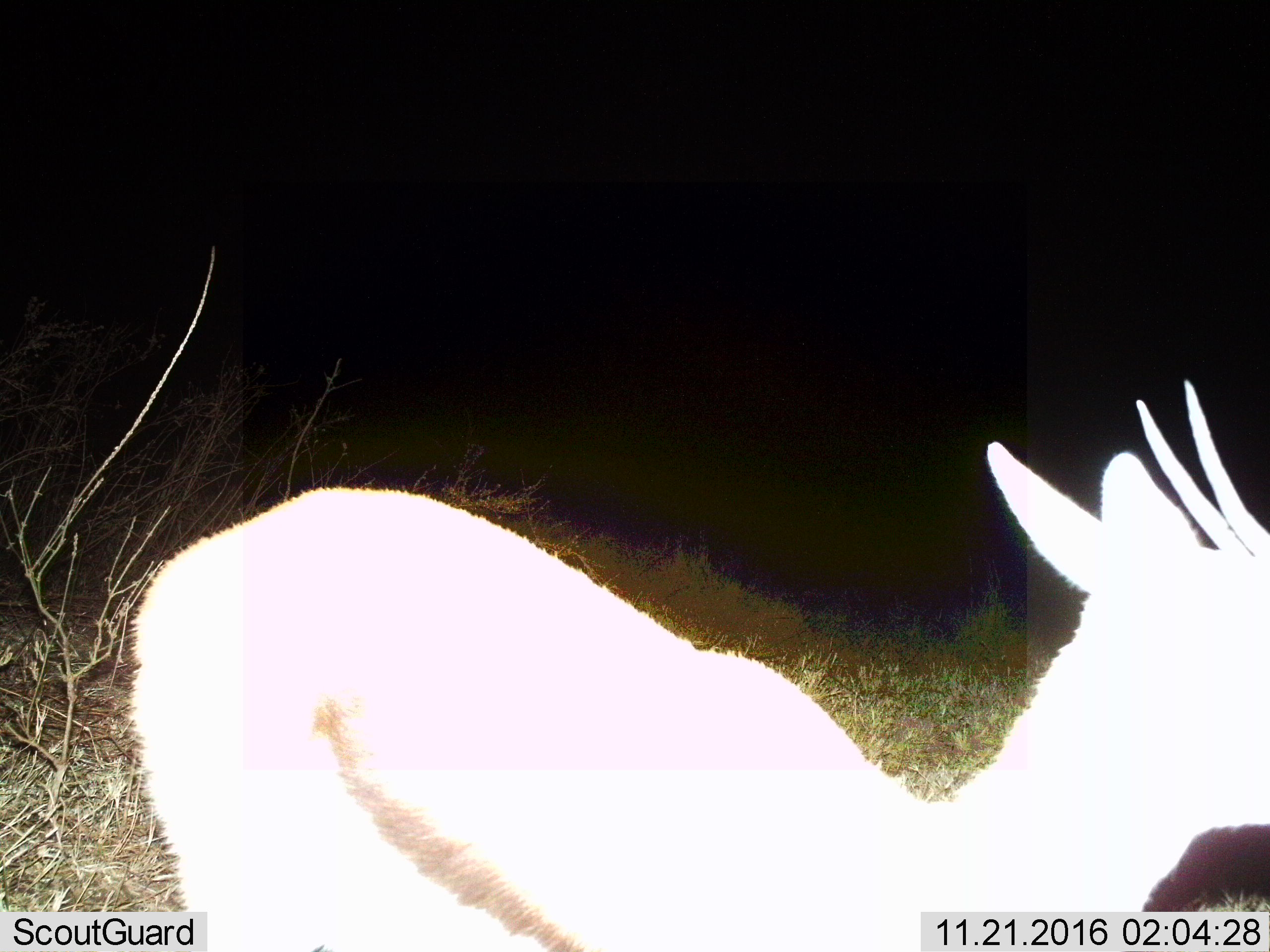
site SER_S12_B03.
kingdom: Animalia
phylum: Chordata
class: Mammalia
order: Artiodactyla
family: Bovidae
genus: Eudorcas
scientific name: Eudorcas thomsonii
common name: thomson's gazelle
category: gazellethomsons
Gazellethomsons (thomson's gazelle) (Eudorcas thomsonii), count 1. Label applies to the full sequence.